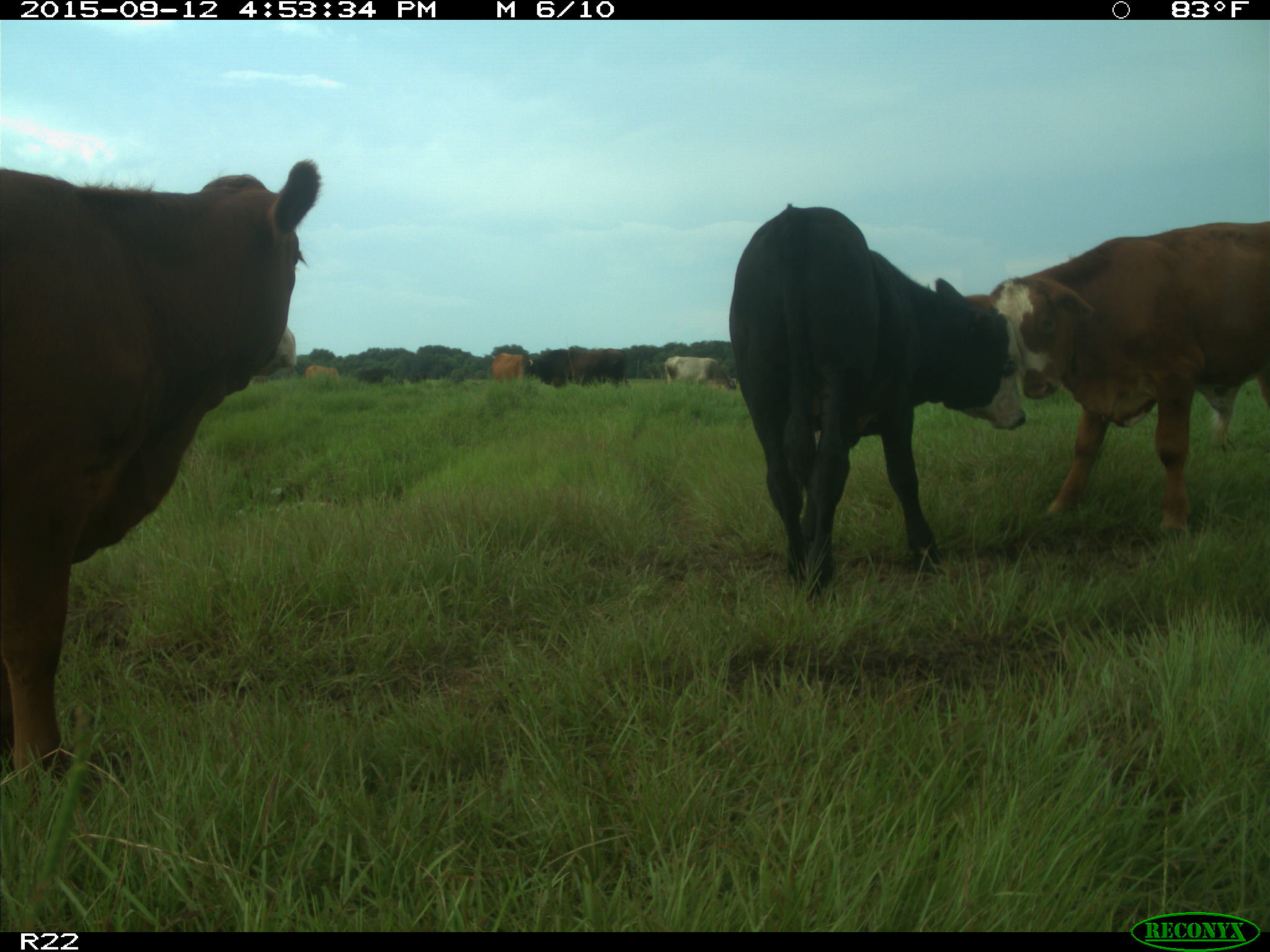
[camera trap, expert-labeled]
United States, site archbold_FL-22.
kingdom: Animalia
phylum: Chordata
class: Mammalia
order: Artiodactyla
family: Bovidae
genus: Bos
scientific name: Bos taurus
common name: domestic cow